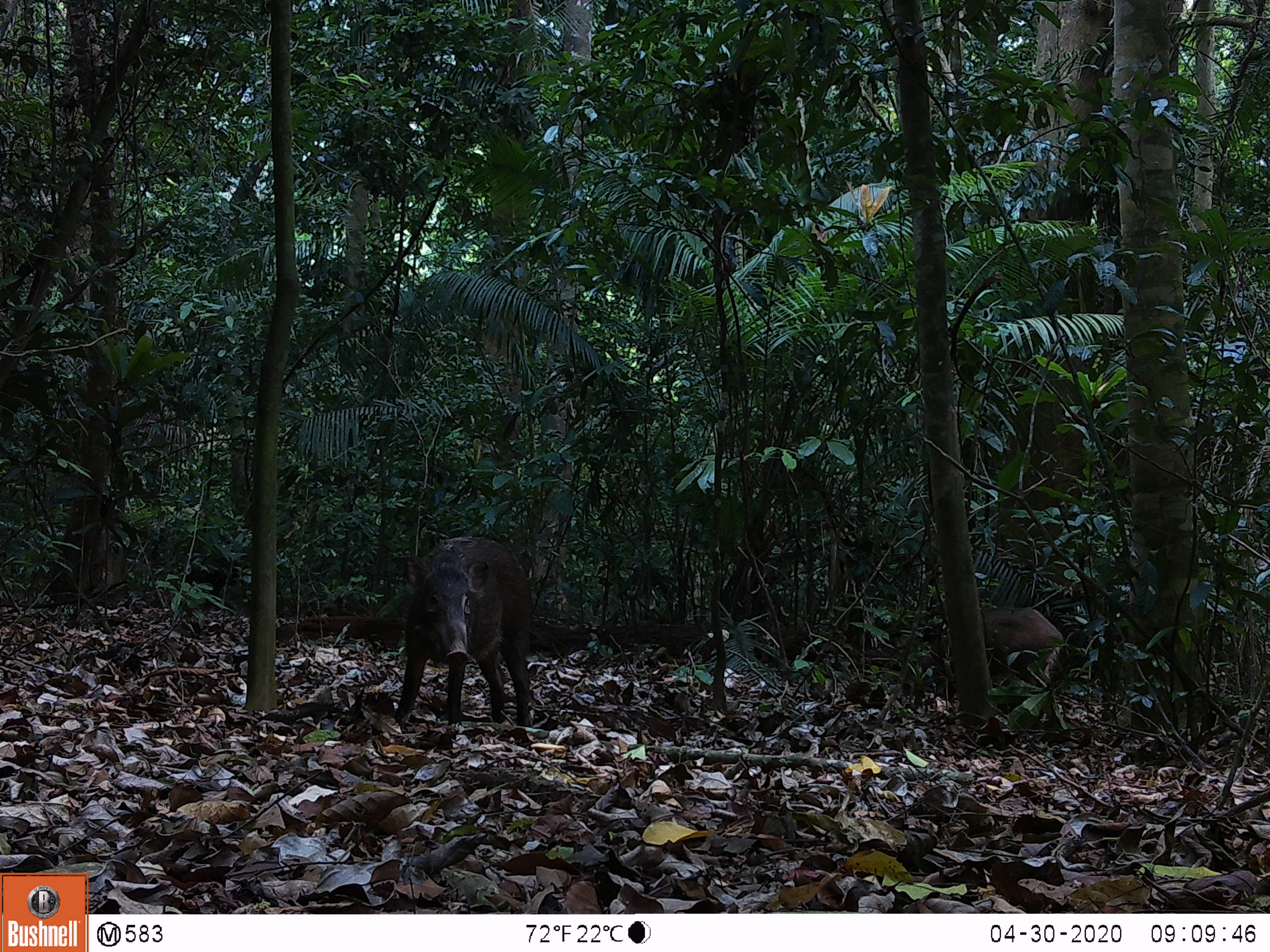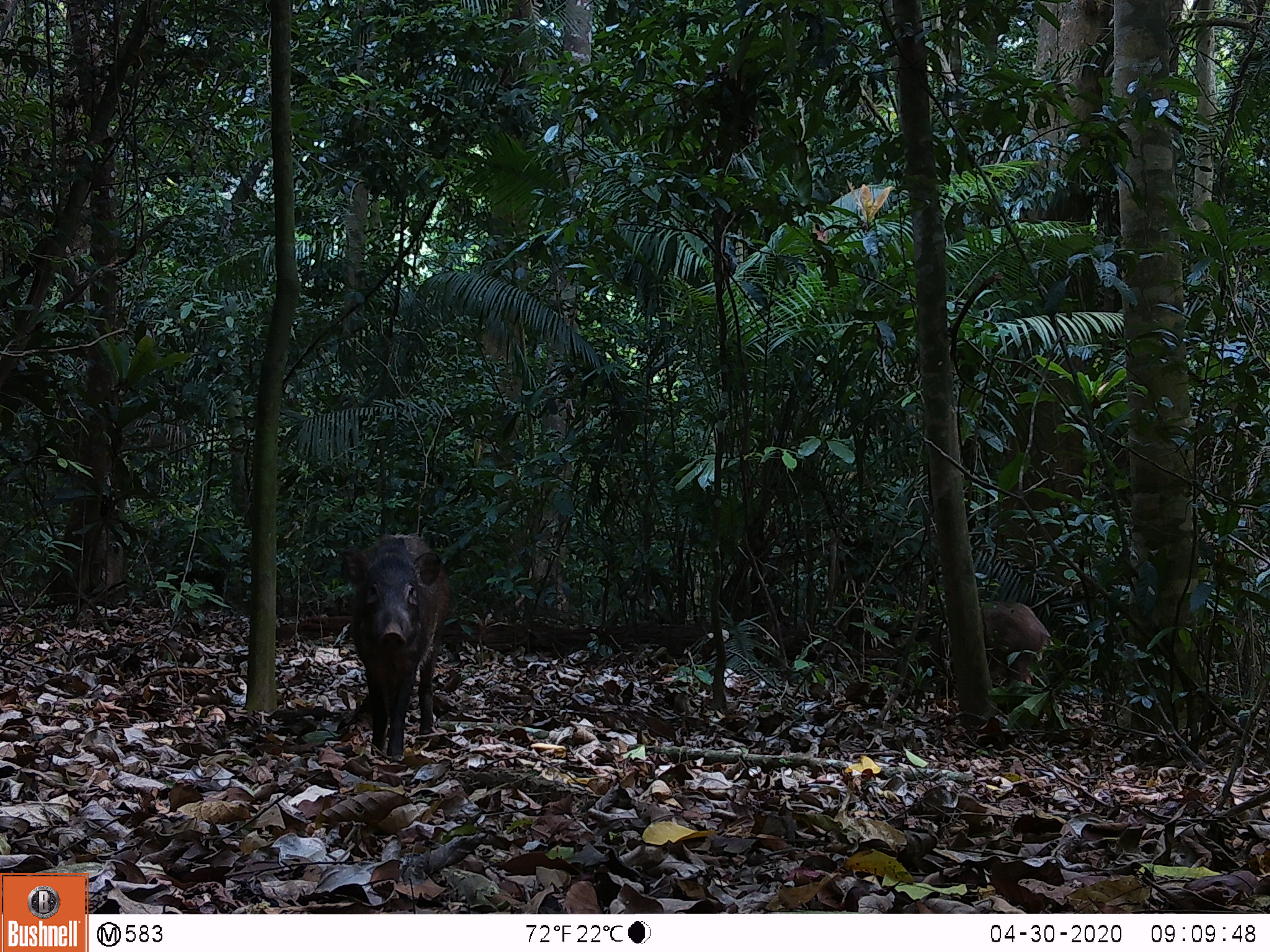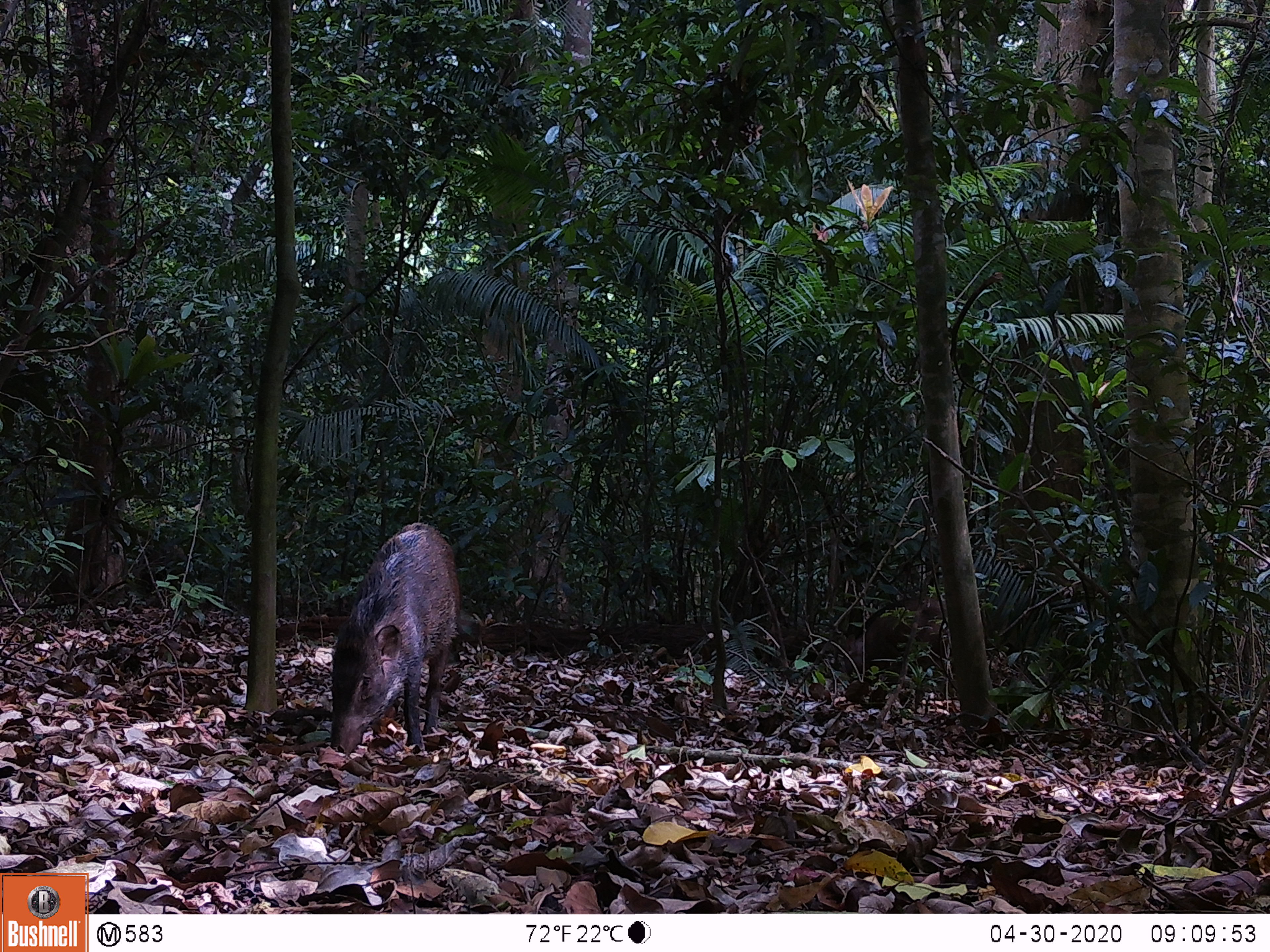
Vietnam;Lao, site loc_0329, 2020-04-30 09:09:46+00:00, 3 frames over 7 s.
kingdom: Animalia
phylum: Chordata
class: Mammalia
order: Artiodactyla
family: Suidae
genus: Sus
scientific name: Sus scrofa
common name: eurasian wild pig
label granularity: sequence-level